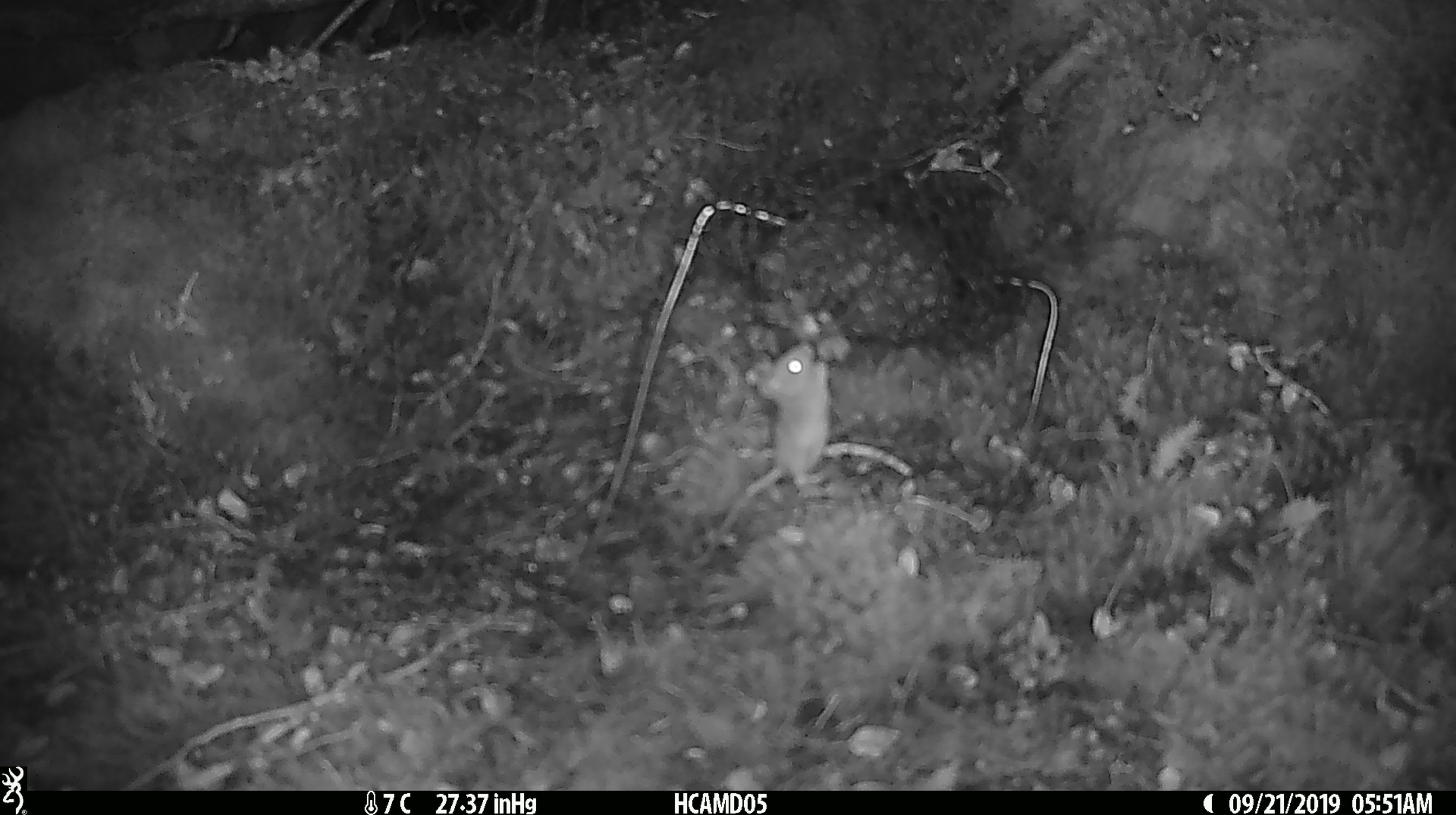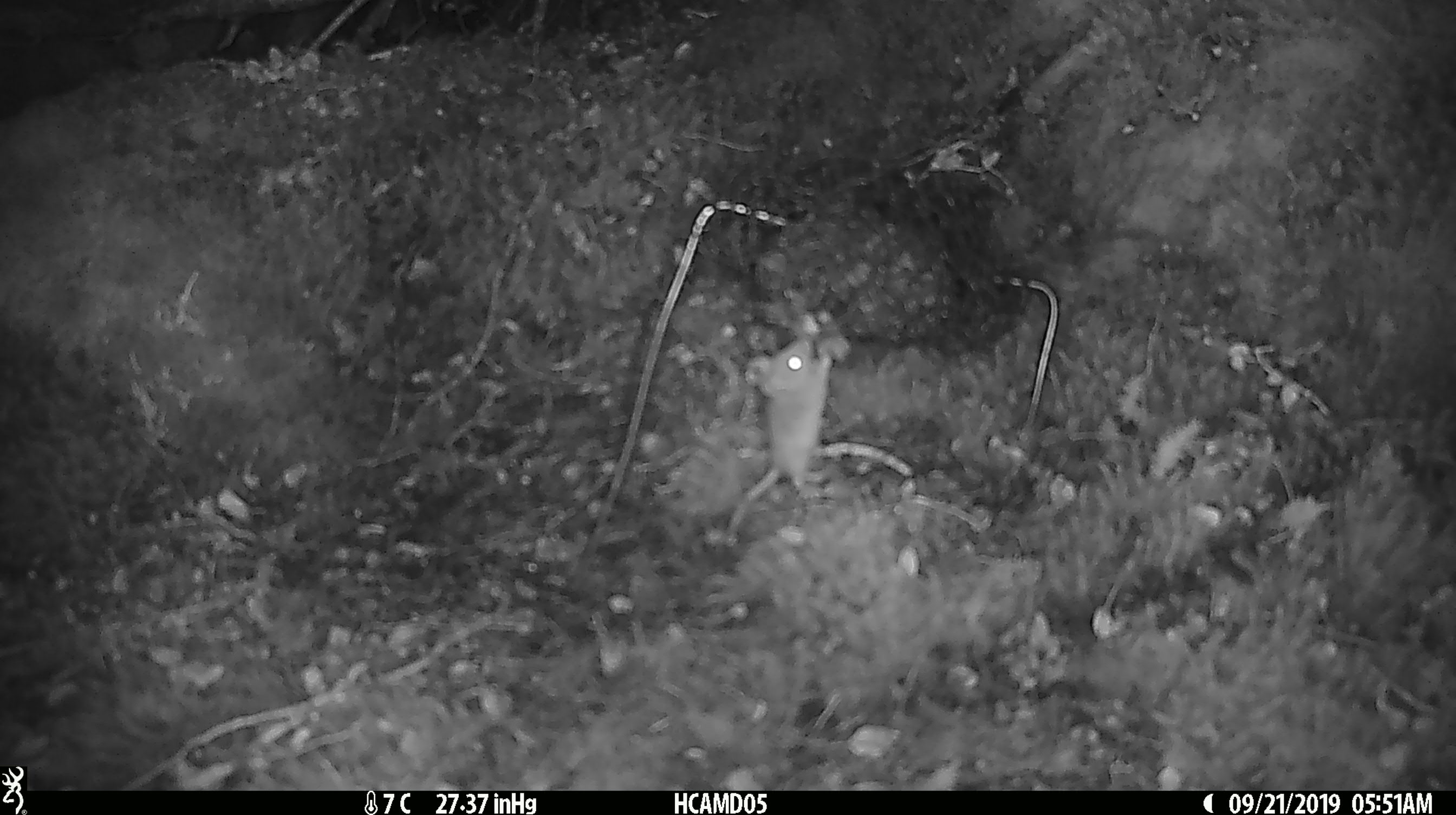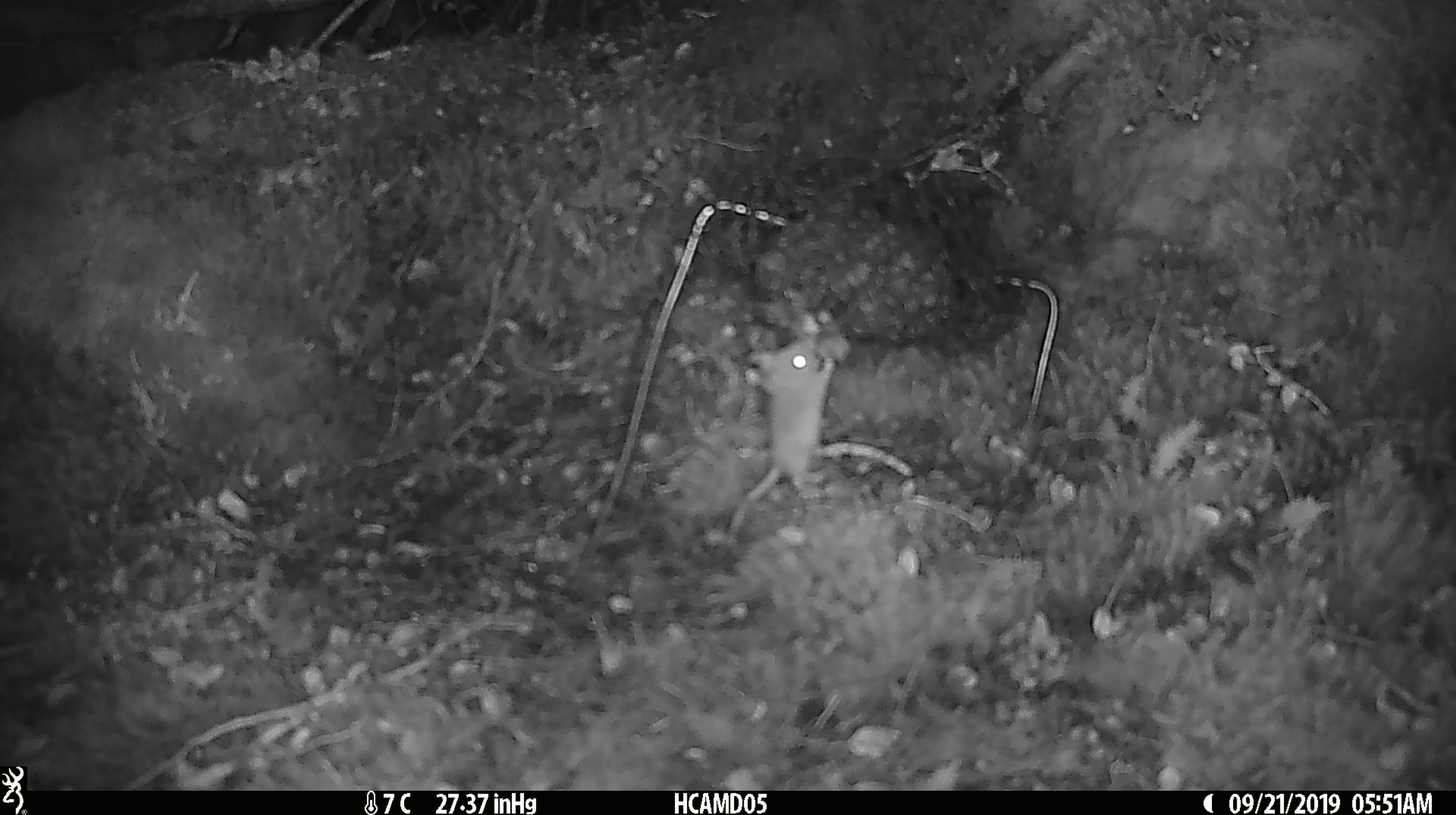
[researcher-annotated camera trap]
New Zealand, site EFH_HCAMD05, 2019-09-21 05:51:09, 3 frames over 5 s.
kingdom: Animalia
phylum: Chordata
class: Mammalia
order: Rodentia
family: Muridae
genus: Mus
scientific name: Mus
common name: mouse